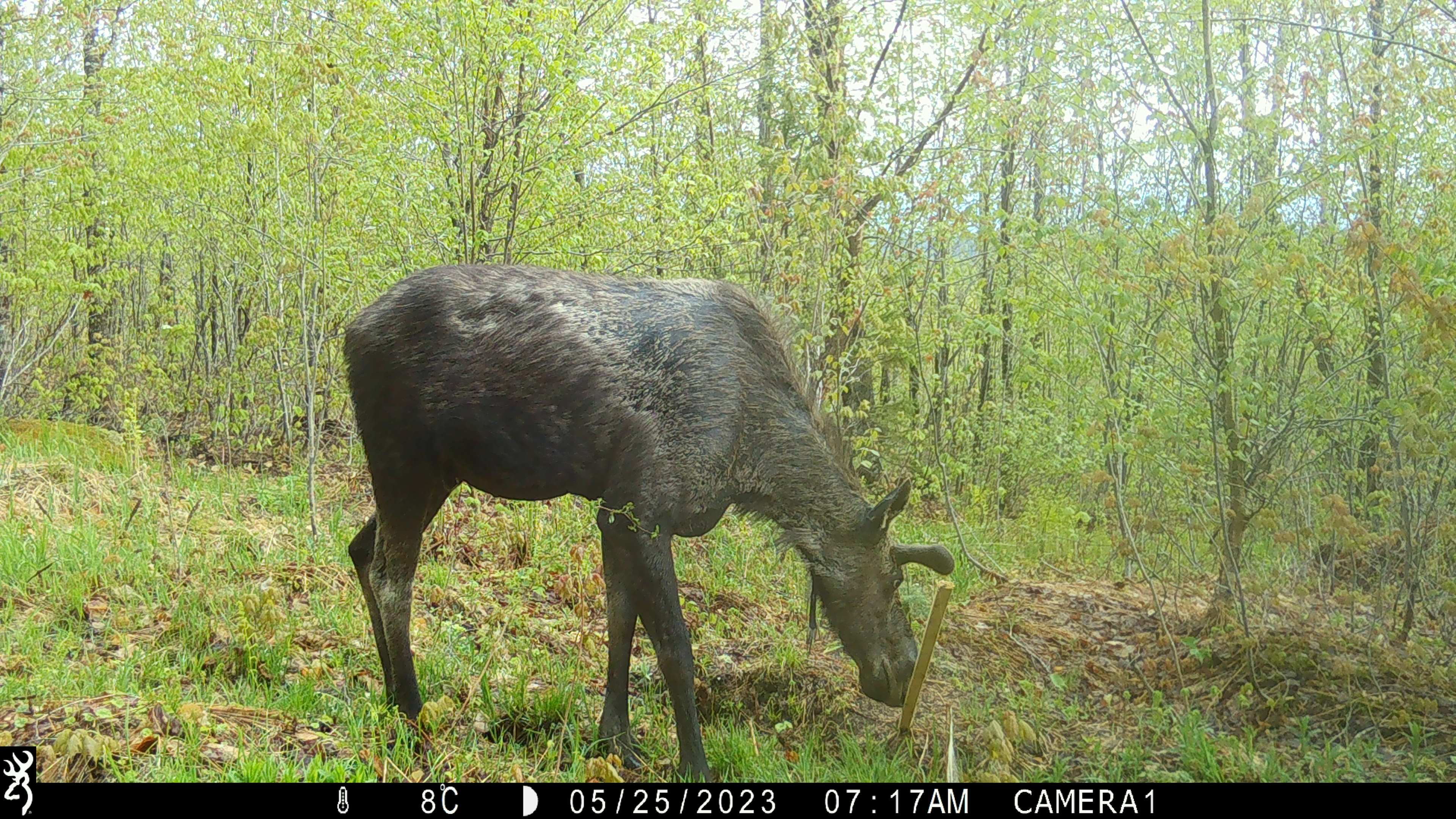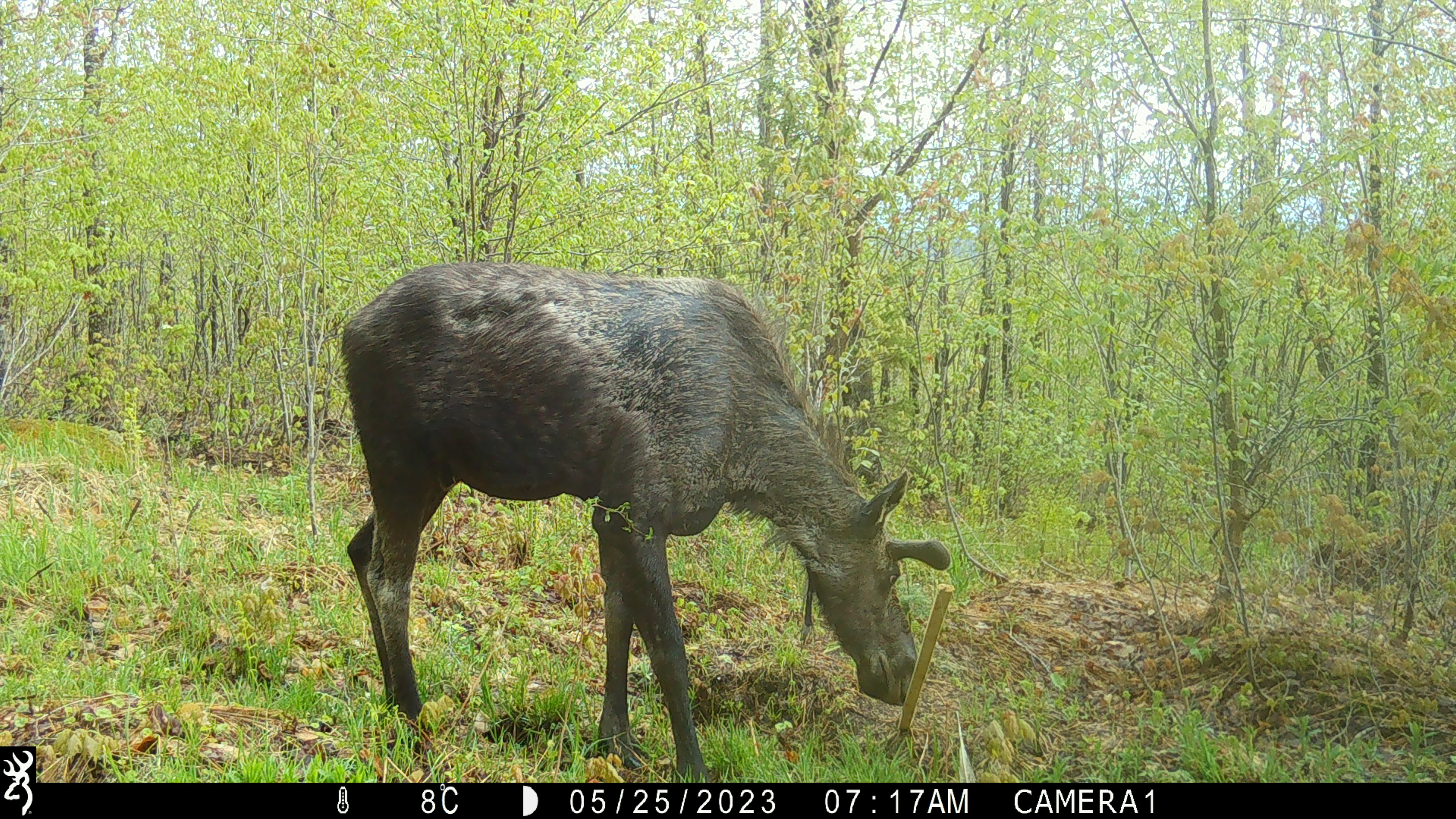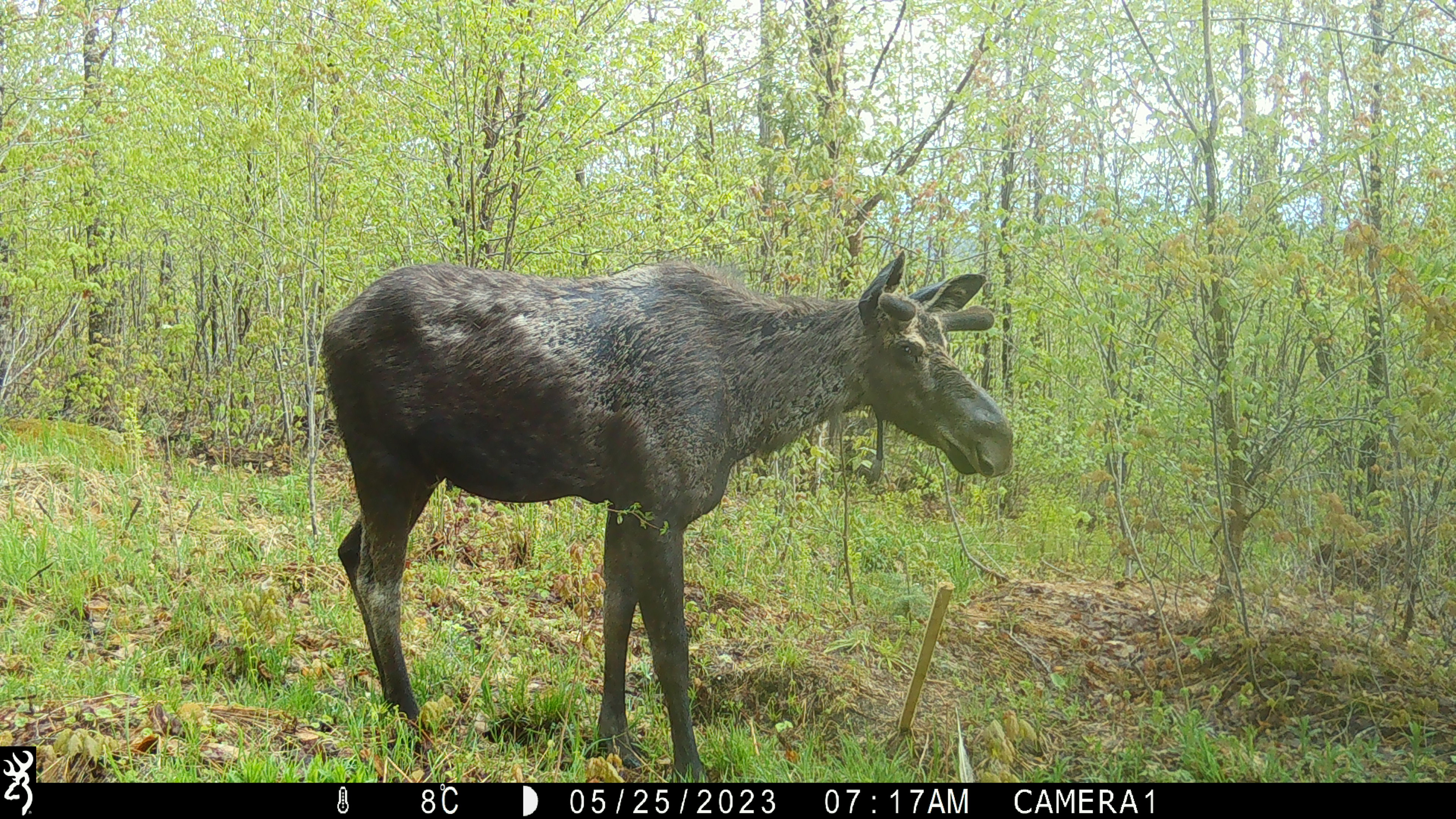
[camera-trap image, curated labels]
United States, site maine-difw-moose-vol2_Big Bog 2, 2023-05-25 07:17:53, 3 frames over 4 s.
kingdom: Animalia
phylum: Chordata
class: Mammalia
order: Artiodactyla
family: Cervidae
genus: Alces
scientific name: Alces alces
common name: moose